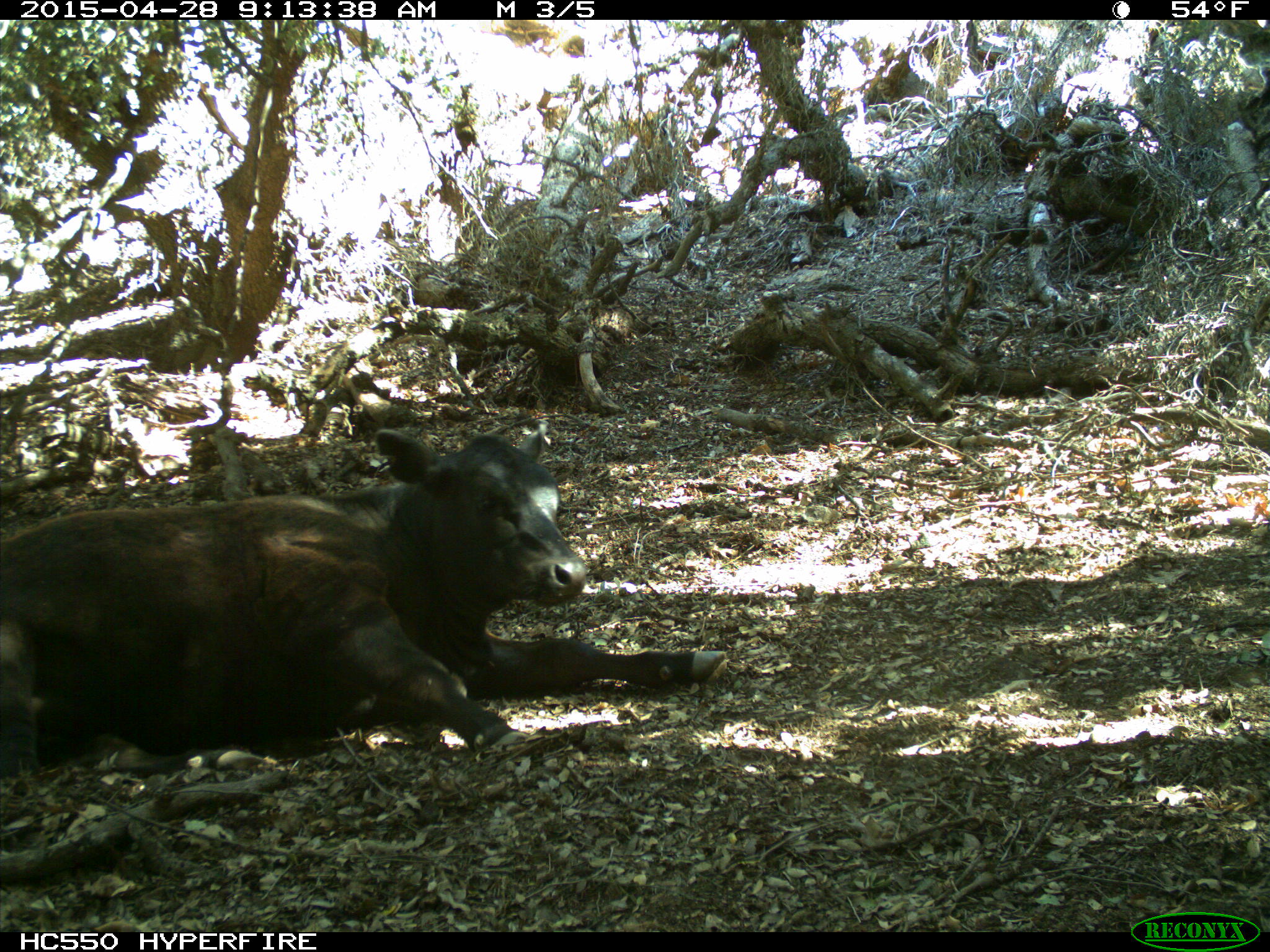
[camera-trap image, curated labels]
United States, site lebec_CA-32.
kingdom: Animalia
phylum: Chordata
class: Mammalia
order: Artiodactyla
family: Bovidae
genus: Bos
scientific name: Bos taurus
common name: domestic cow